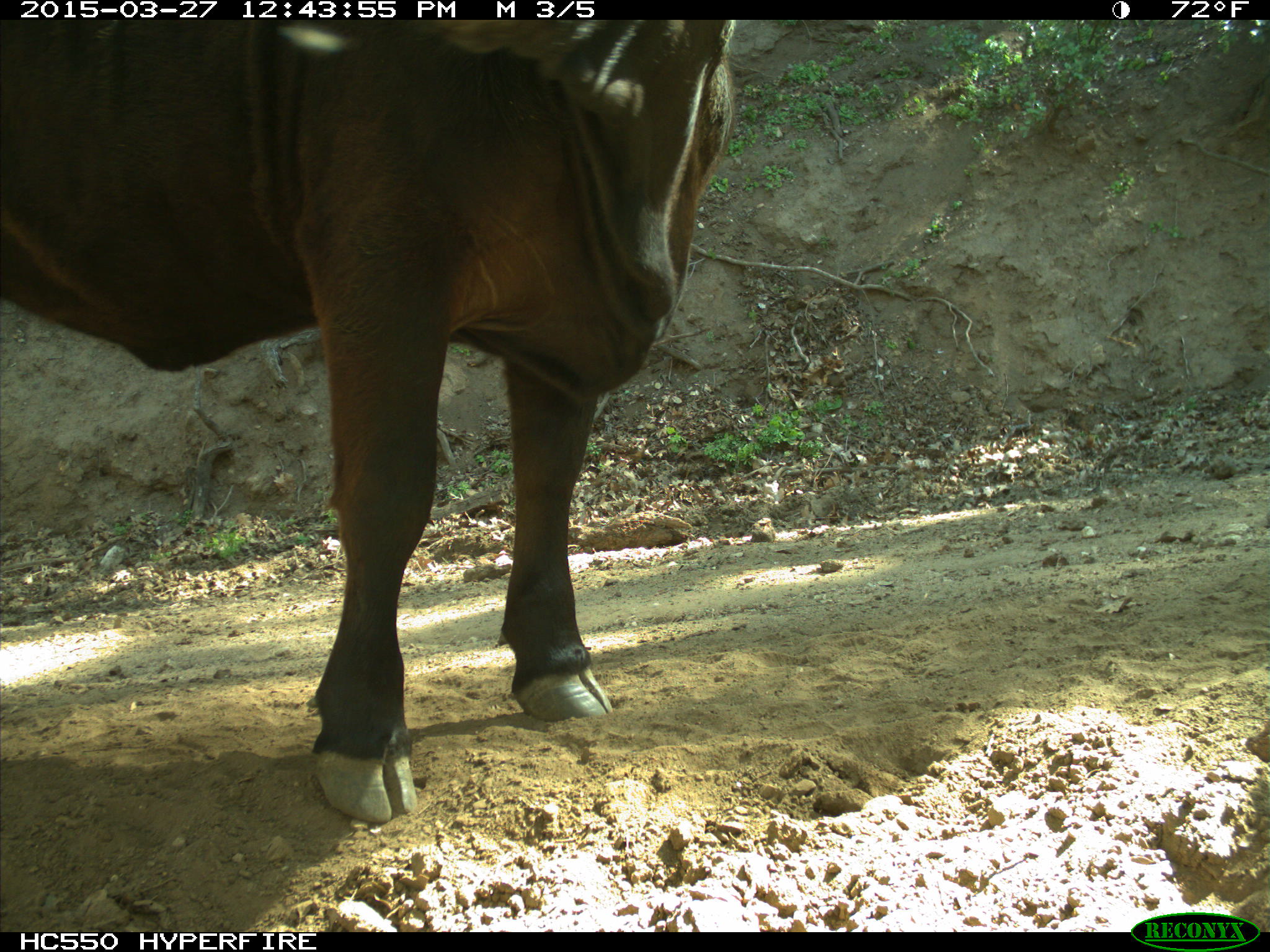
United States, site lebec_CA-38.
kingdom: Animalia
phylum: Chordata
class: Mammalia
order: Artiodactyla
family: Bovidae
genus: Bos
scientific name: Bos taurus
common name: domestic cow